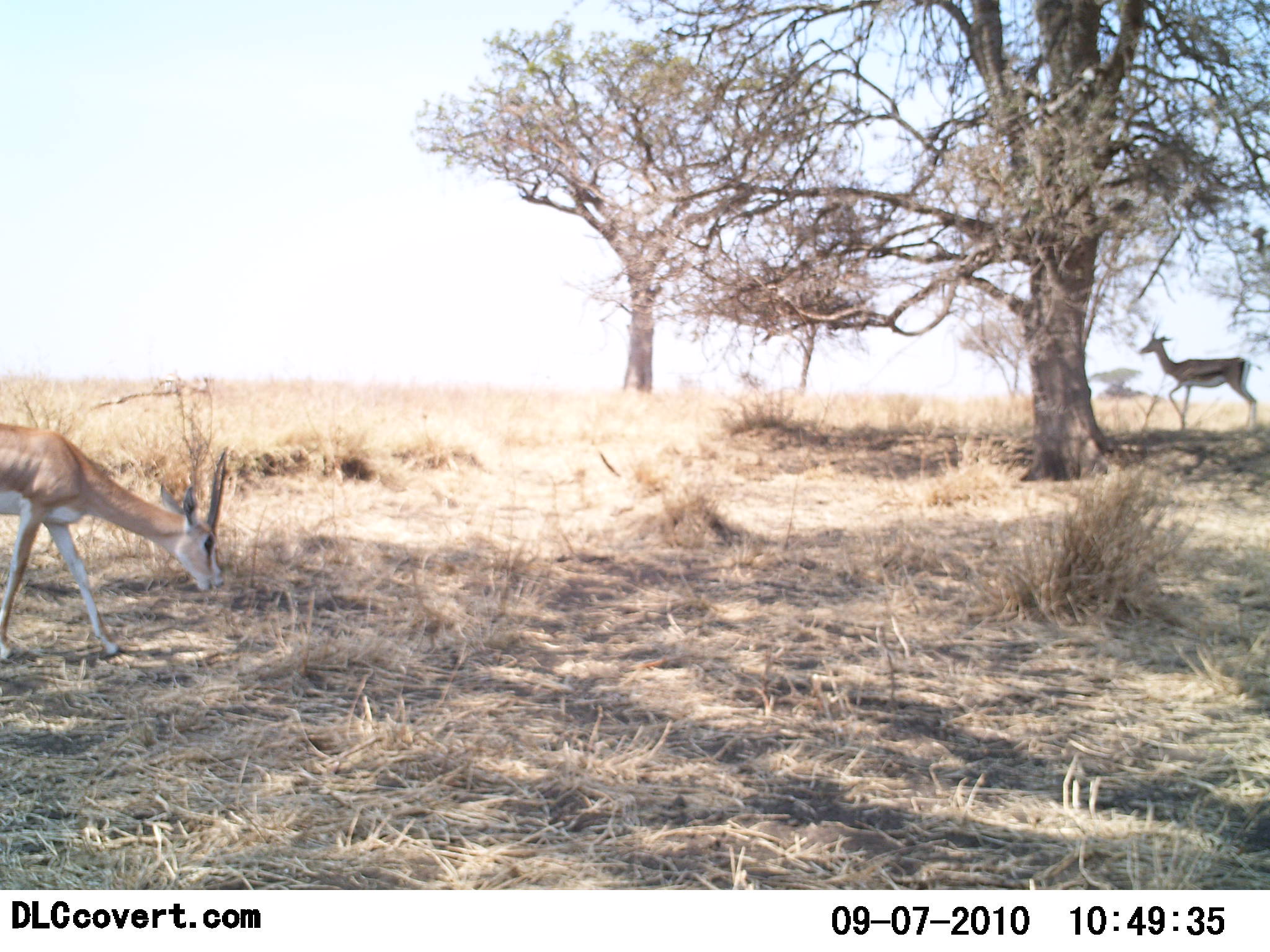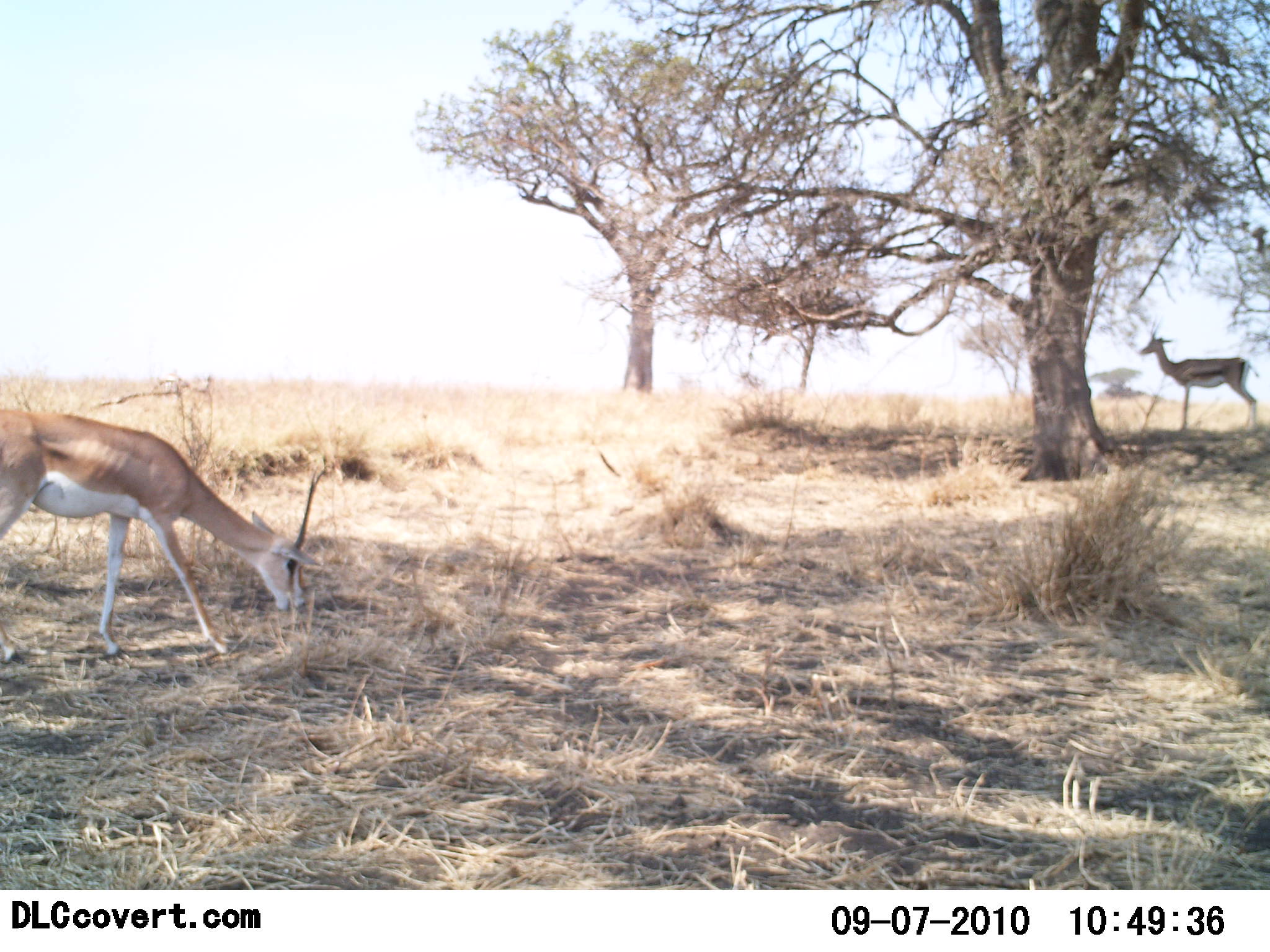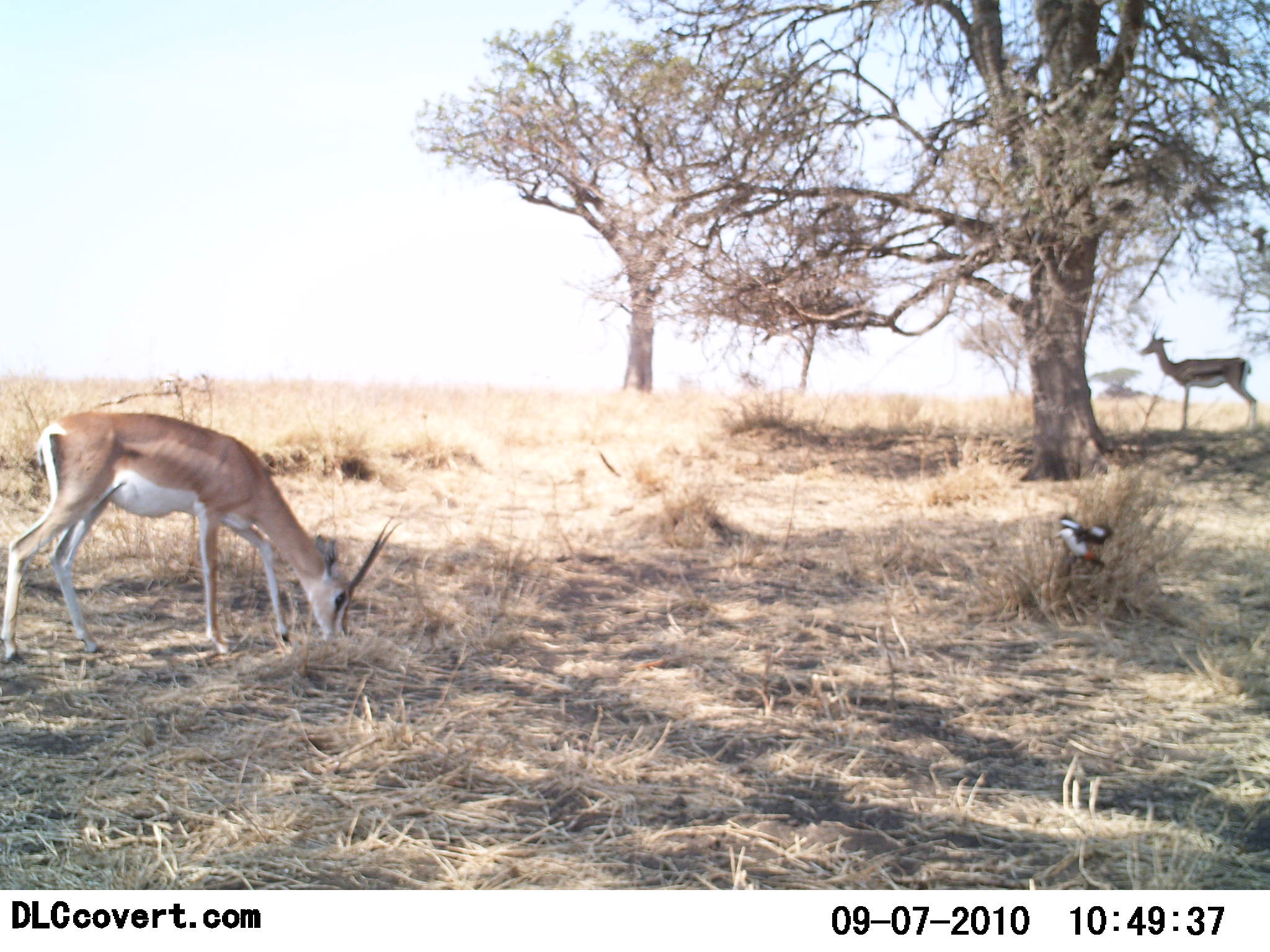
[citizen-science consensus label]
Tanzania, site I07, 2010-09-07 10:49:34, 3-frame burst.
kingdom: Animalia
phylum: Chordata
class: Mammalia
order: Artiodactyla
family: Bovidae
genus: Nanger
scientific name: Nanger granti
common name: grant's gazelle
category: gazellegrants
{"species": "gazellegrants (grant's gazelle) (Nanger granti)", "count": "1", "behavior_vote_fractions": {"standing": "12%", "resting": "0%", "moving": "35%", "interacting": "0%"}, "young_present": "0%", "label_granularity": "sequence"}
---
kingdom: Animalia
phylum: Chordata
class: Mammalia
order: Artiodactyla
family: Bovidae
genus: Eudorcas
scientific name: Eudorcas thomsonii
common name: thomson's gazelle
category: gazellethomsons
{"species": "gazellethomsons (thomson's gazelle) (Eudorcas thomsonii)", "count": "1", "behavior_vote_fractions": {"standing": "100%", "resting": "0%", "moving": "0%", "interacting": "0%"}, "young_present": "0%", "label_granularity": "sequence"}